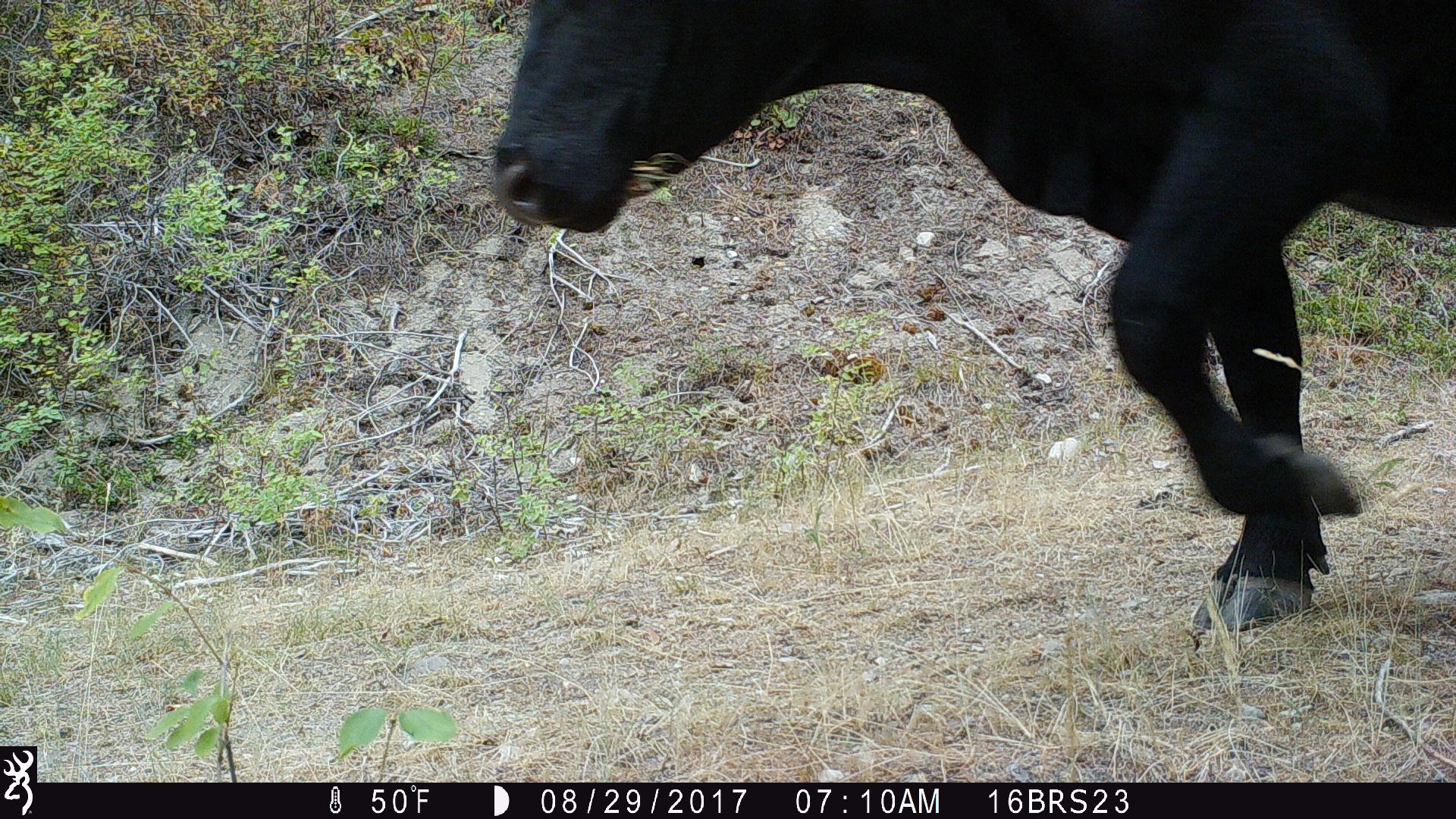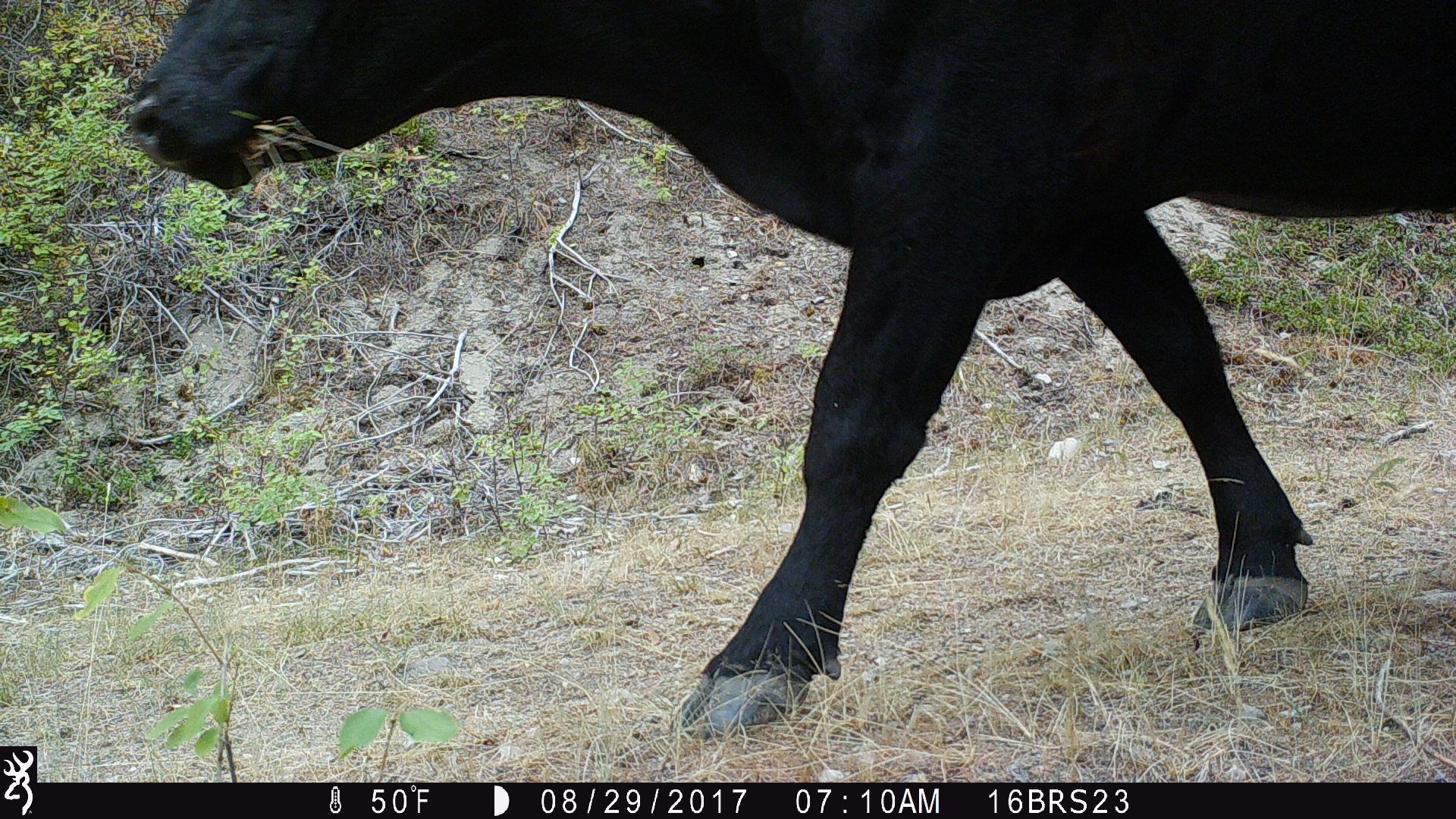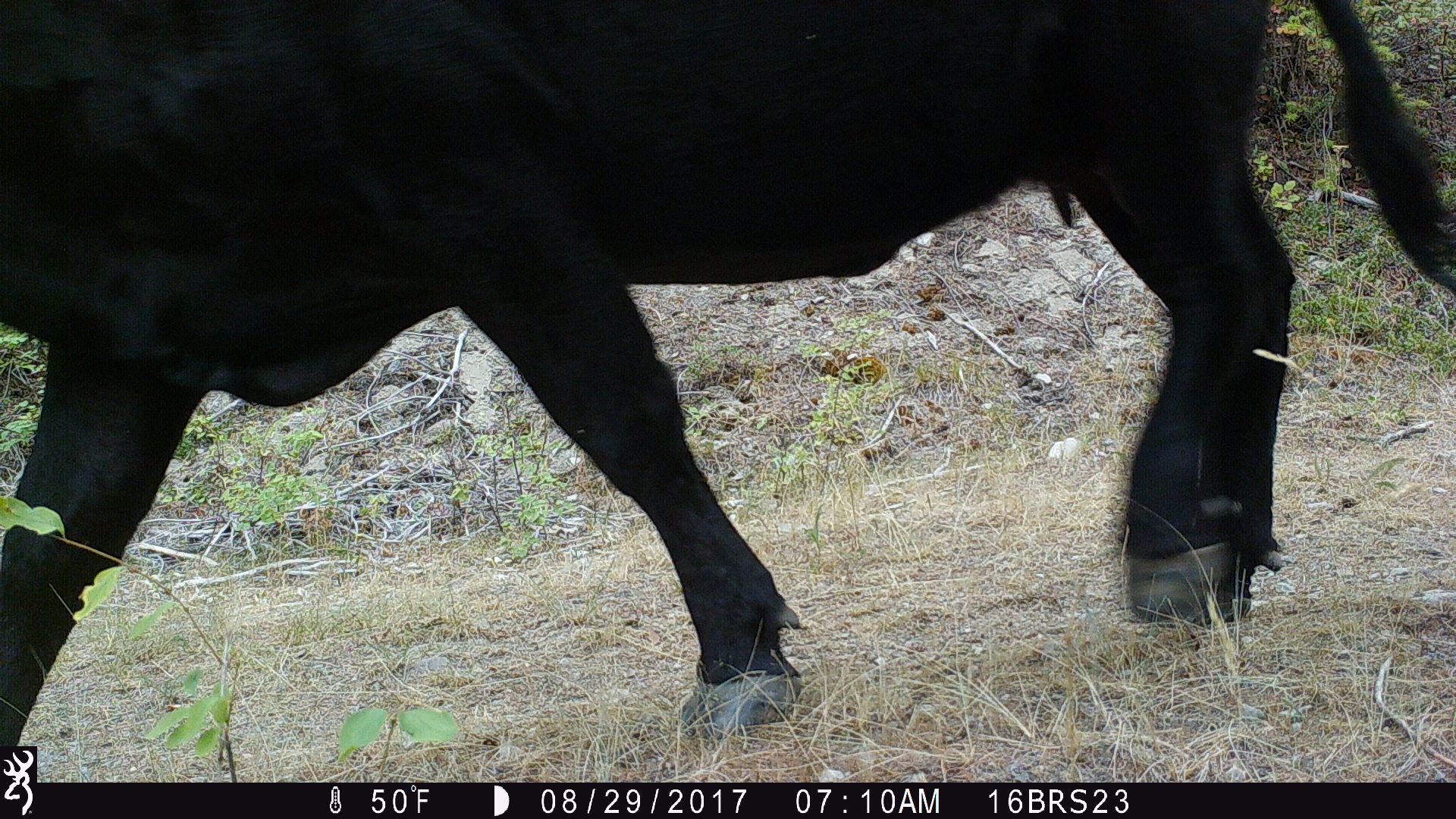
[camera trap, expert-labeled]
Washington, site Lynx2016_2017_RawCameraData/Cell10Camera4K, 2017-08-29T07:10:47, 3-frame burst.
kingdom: Animalia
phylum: Chordata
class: Mammalia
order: Artiodactyla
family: Bovidae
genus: Bos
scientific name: Bos taurus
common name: domestic cattle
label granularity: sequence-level